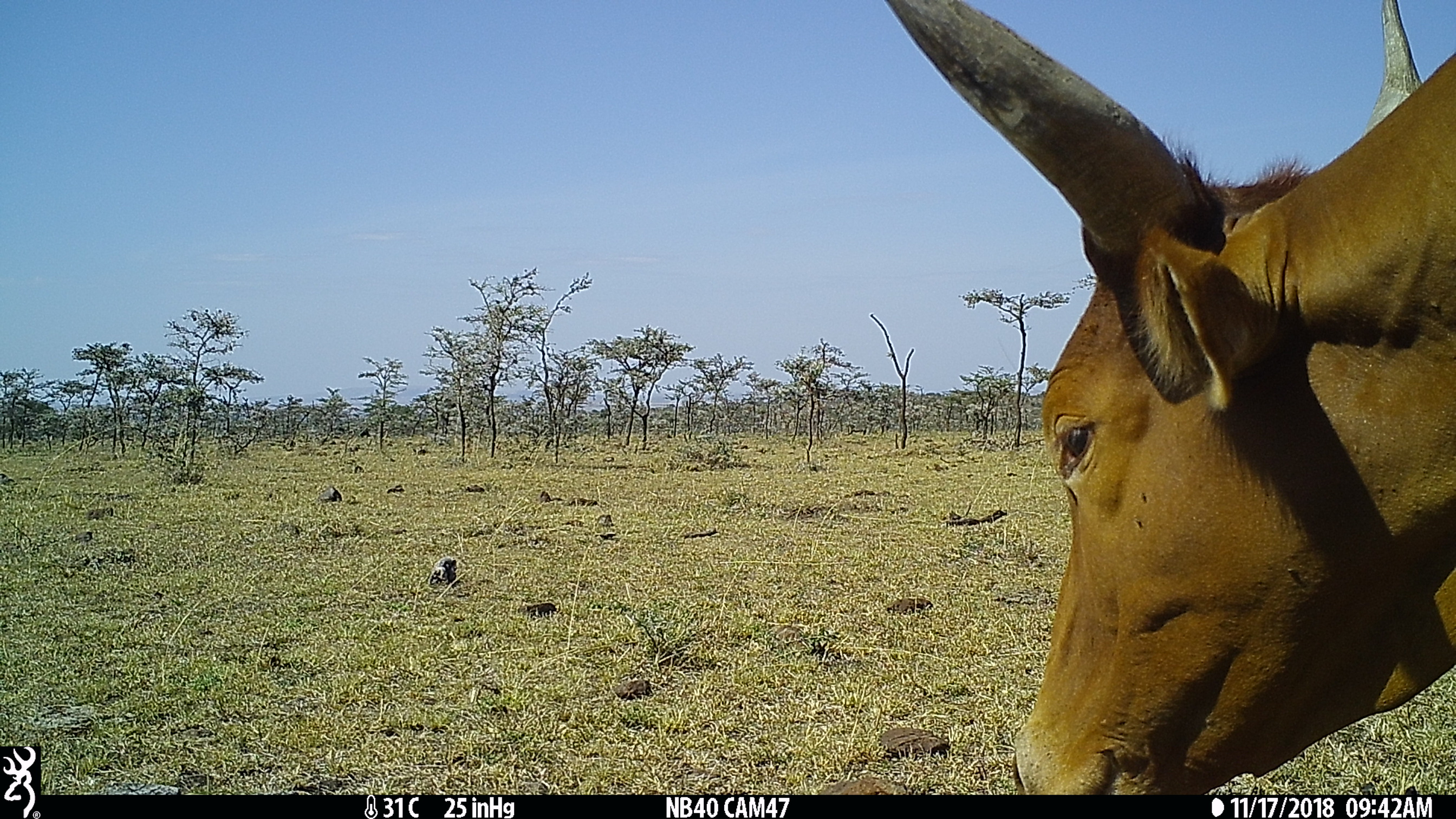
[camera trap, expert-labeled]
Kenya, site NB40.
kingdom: Animalia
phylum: Chordata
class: Mammalia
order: Artiodactyla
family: Bovidae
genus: Bos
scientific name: Bos taurus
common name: cattle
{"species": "cattle (Bos taurus)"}